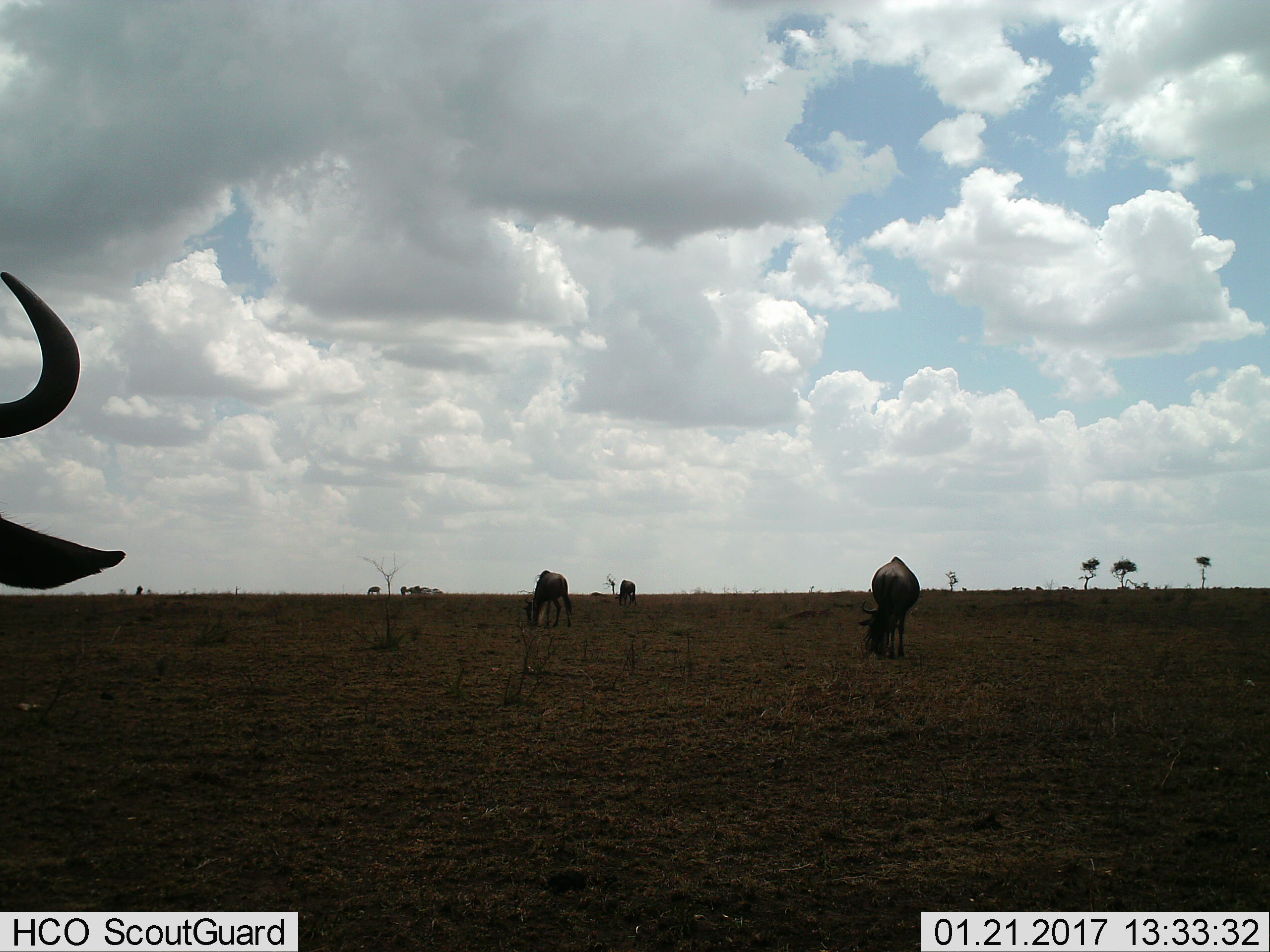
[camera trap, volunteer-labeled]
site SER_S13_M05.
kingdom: Animalia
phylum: Chordata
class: Mammalia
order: Artiodactyla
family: Bovidae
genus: Connochaetes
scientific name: Connochaetes taurinus taurinus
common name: blue wildebeest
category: wildebeestblue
Wildebeestblue (blue wildebeest) (Connochaetes taurinus taurinus), count 7. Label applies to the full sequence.